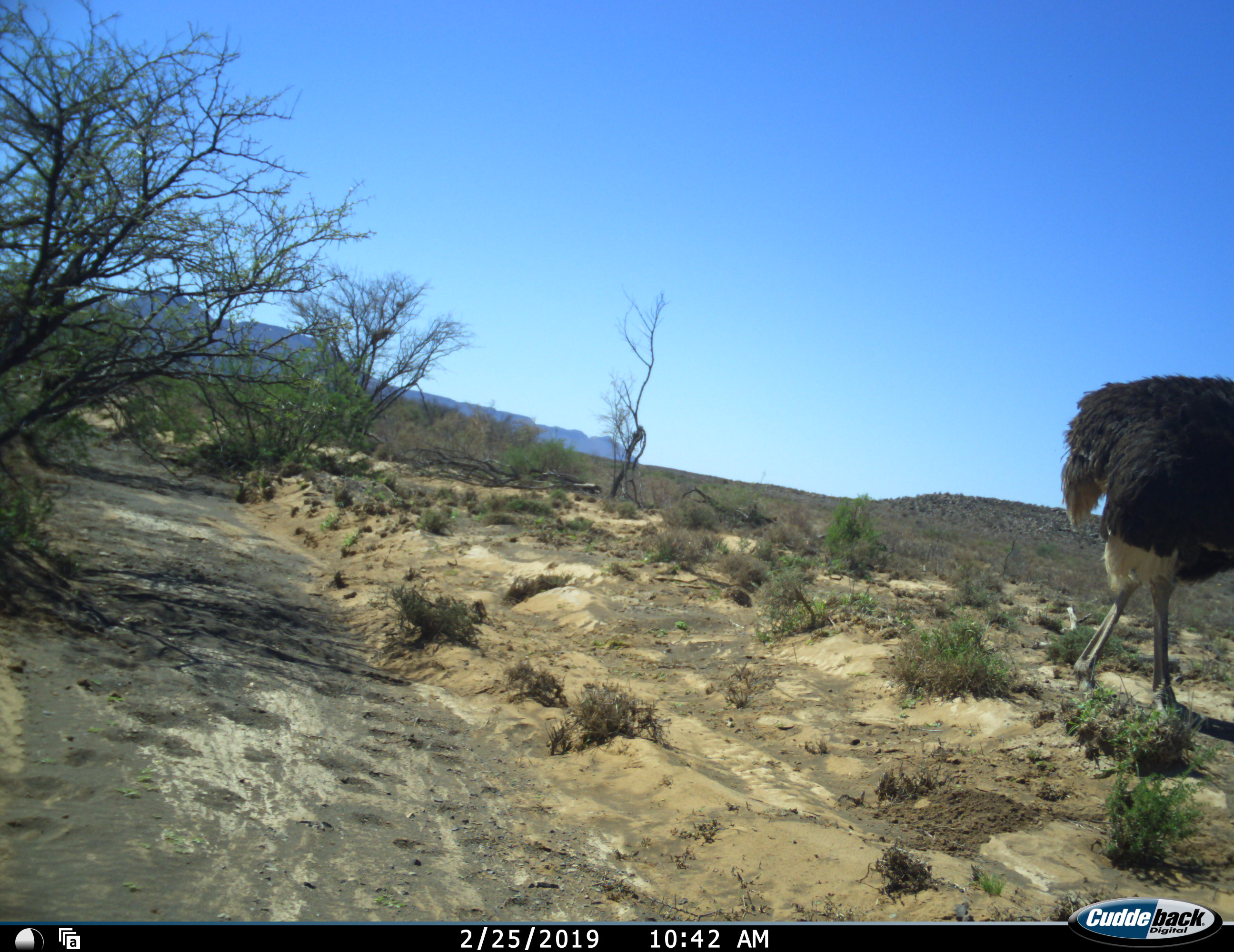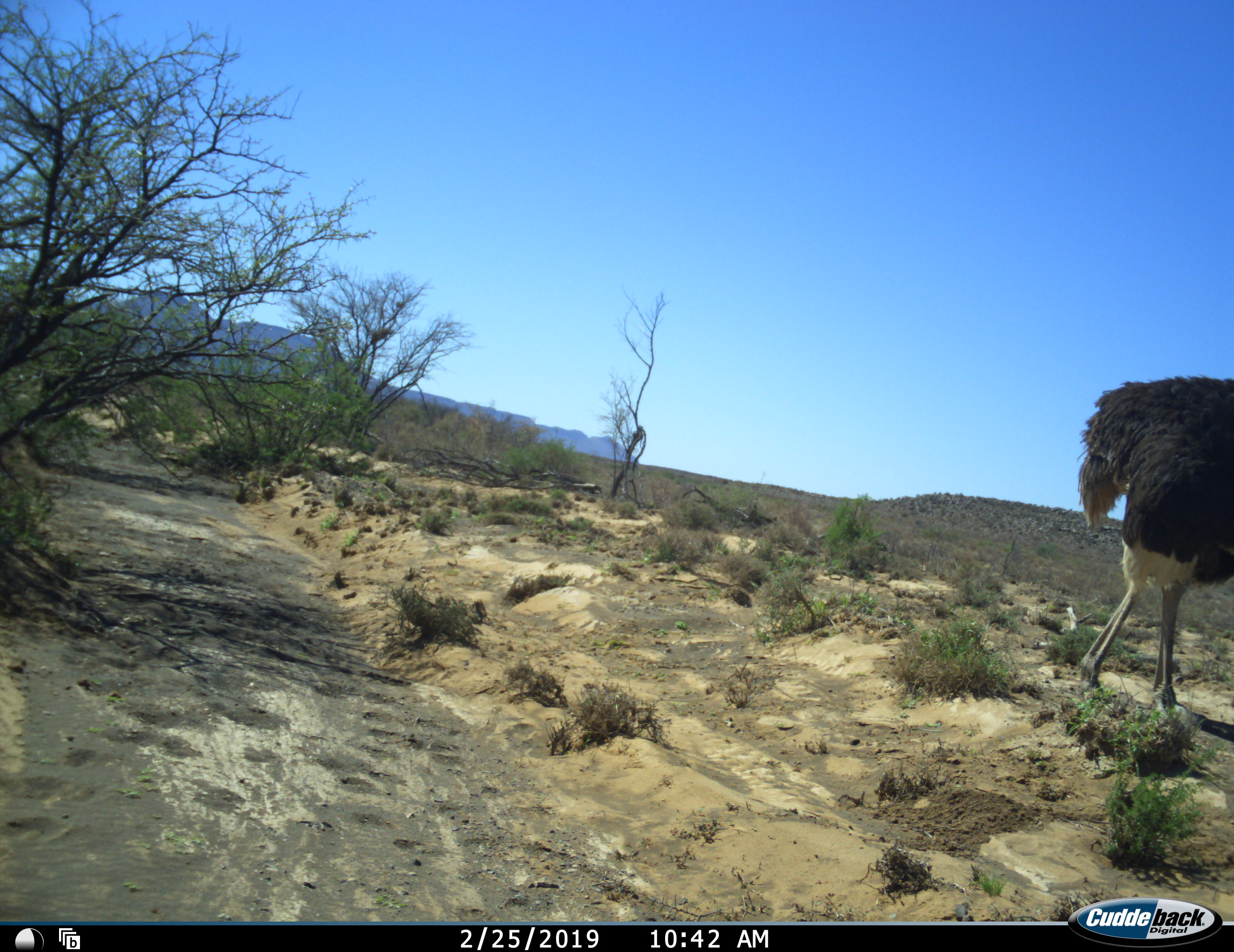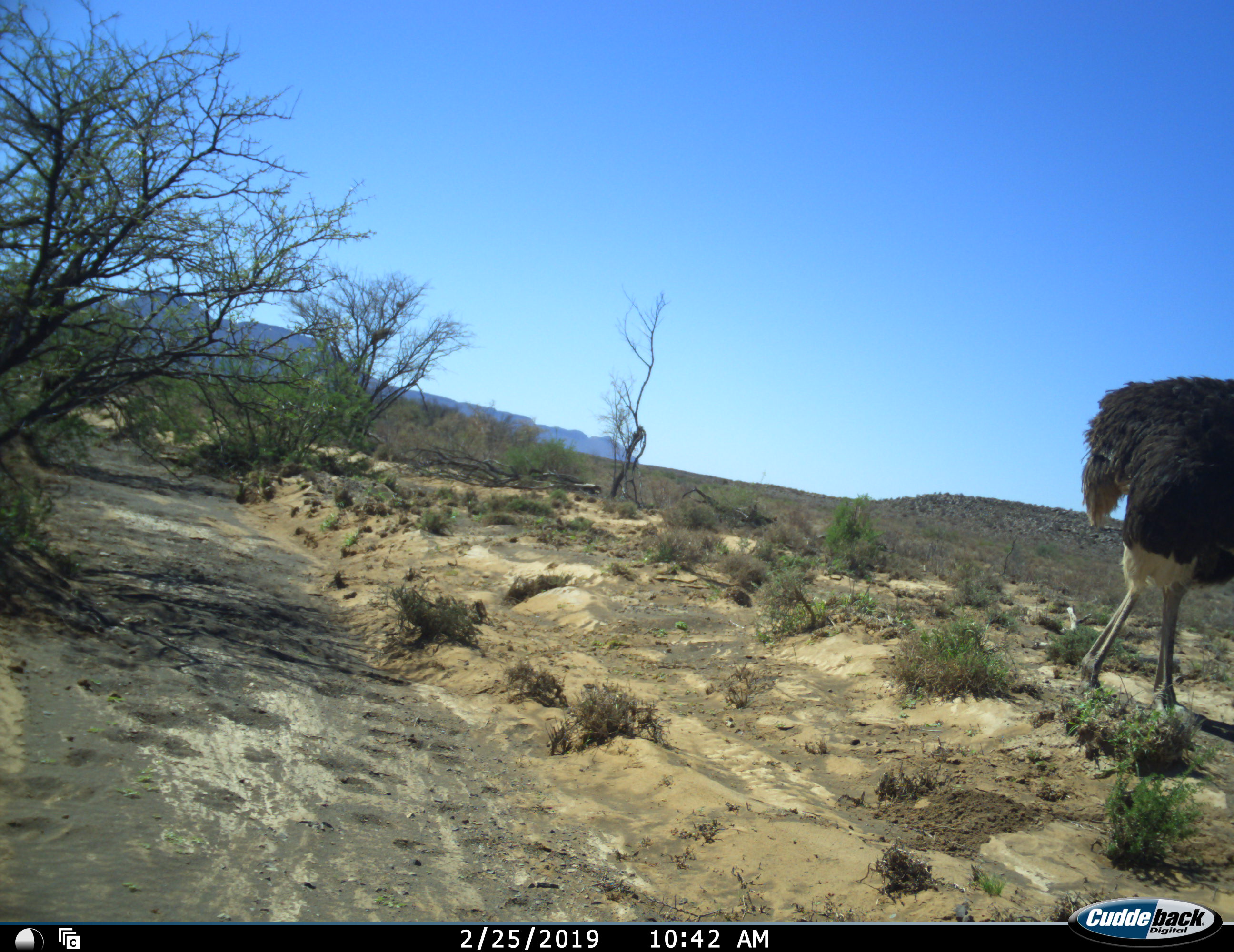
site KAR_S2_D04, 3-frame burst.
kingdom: Animalia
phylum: Chordata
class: Aves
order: Struthioniformes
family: Struthionidae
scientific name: Struthionidae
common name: ostrich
Ostrich (Struthionidae), count 1. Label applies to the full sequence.